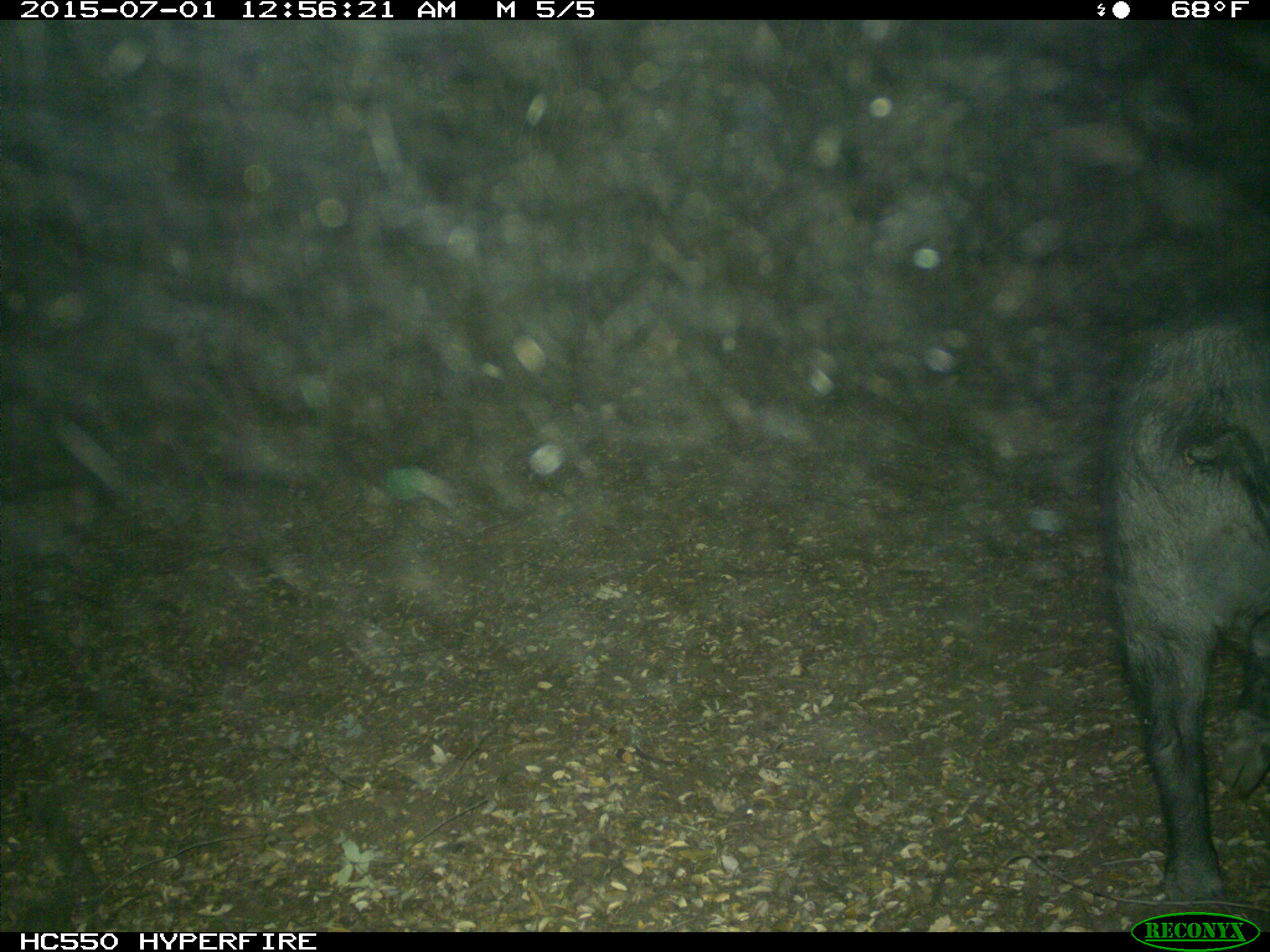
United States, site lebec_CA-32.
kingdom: Animalia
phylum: Chordata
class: Mammalia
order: Artiodactyla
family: Suidae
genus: Sus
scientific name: Sus scrofa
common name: wild boar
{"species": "Sus scrofa (wild boar)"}